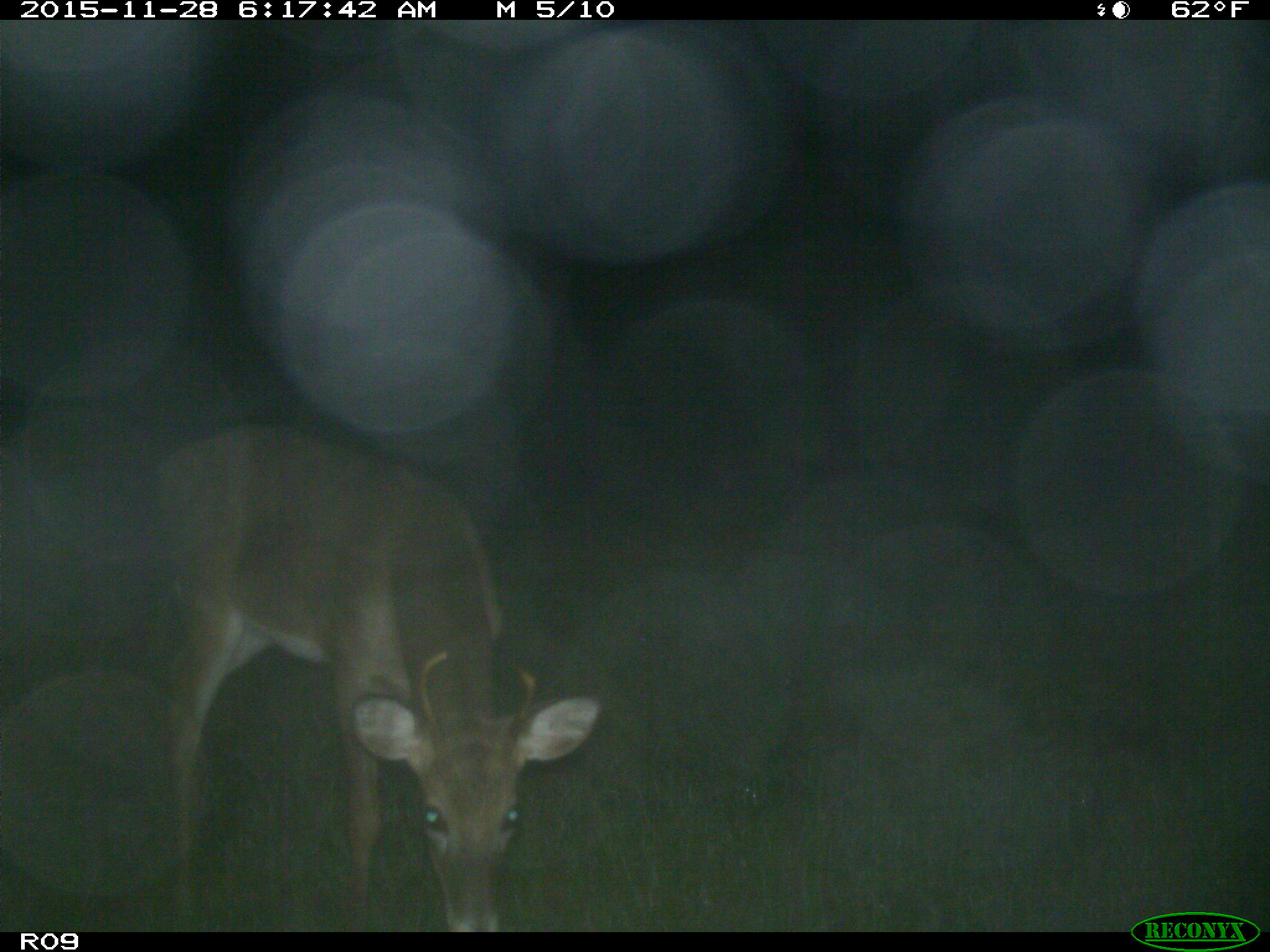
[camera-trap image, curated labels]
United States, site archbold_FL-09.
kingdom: Animalia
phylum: Chordata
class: Mammalia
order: Artiodactyla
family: Cervidae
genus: Odocoileus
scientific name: Odocoileus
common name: deer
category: unidentified deer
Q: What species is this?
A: Unidentified deer (deer) (Odocoileus).